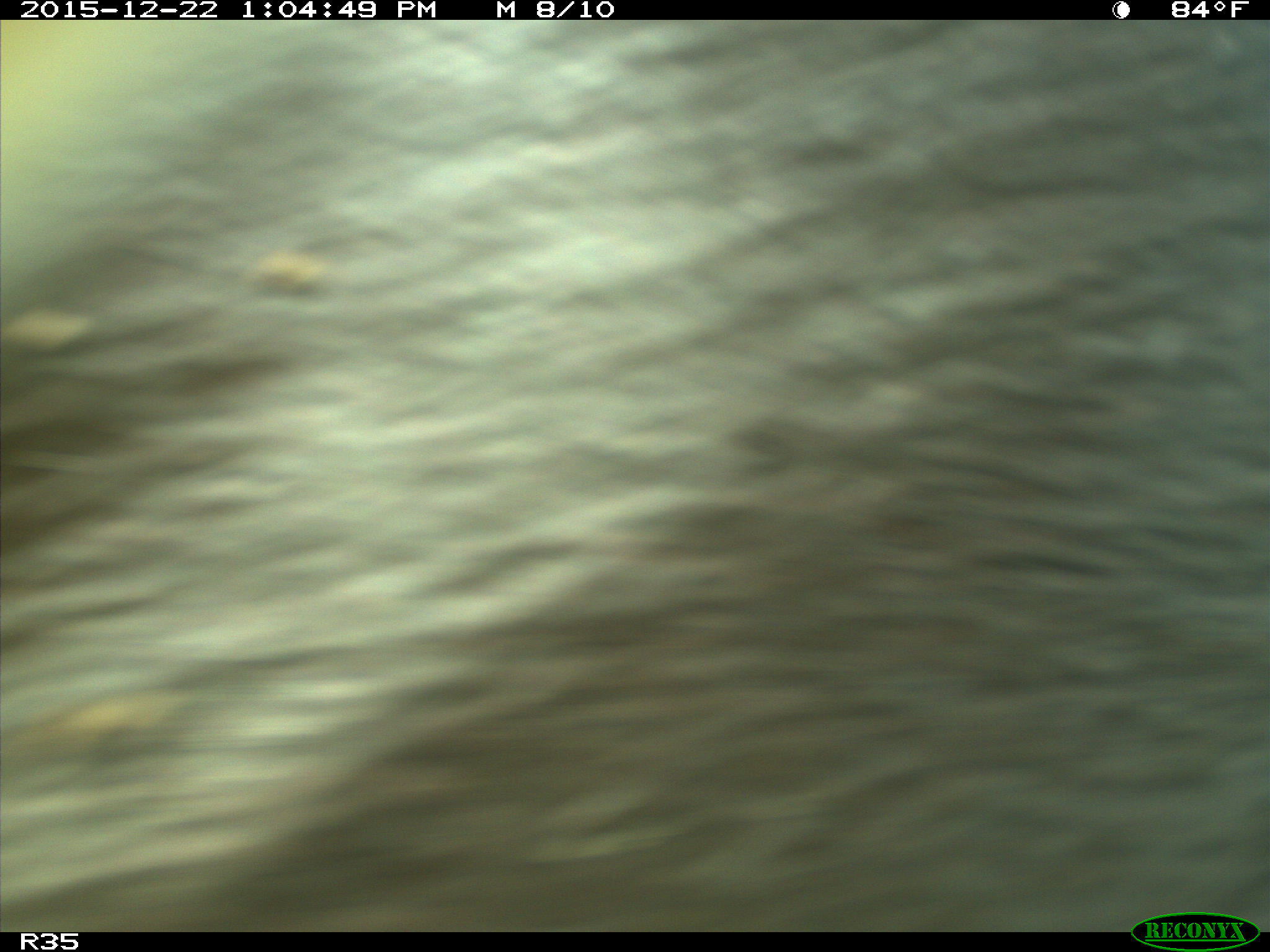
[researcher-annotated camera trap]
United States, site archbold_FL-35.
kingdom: Animalia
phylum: Chordata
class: Mammalia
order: Artiodactyla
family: Bovidae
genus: Bos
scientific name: Bos taurus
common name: domestic cow